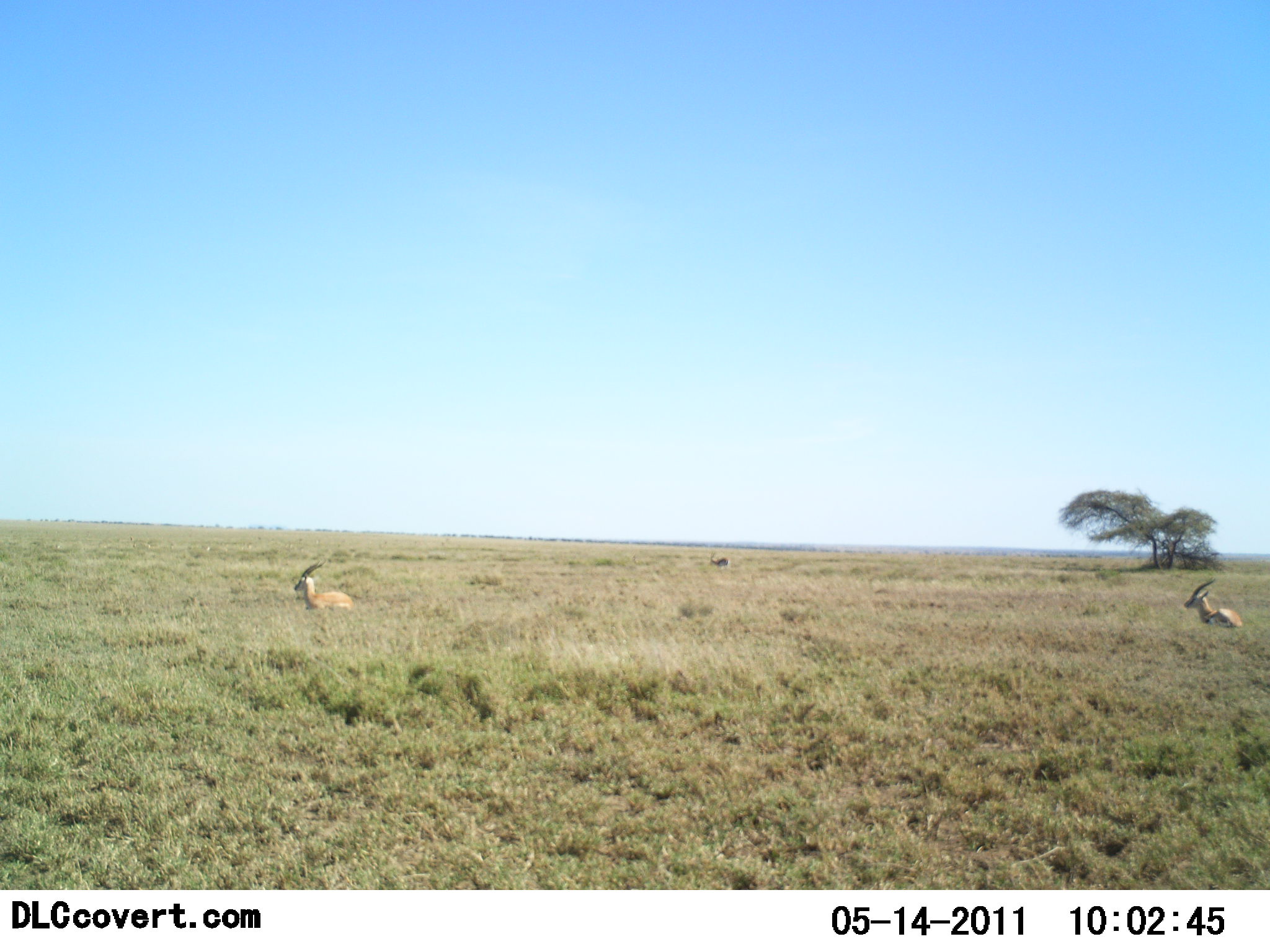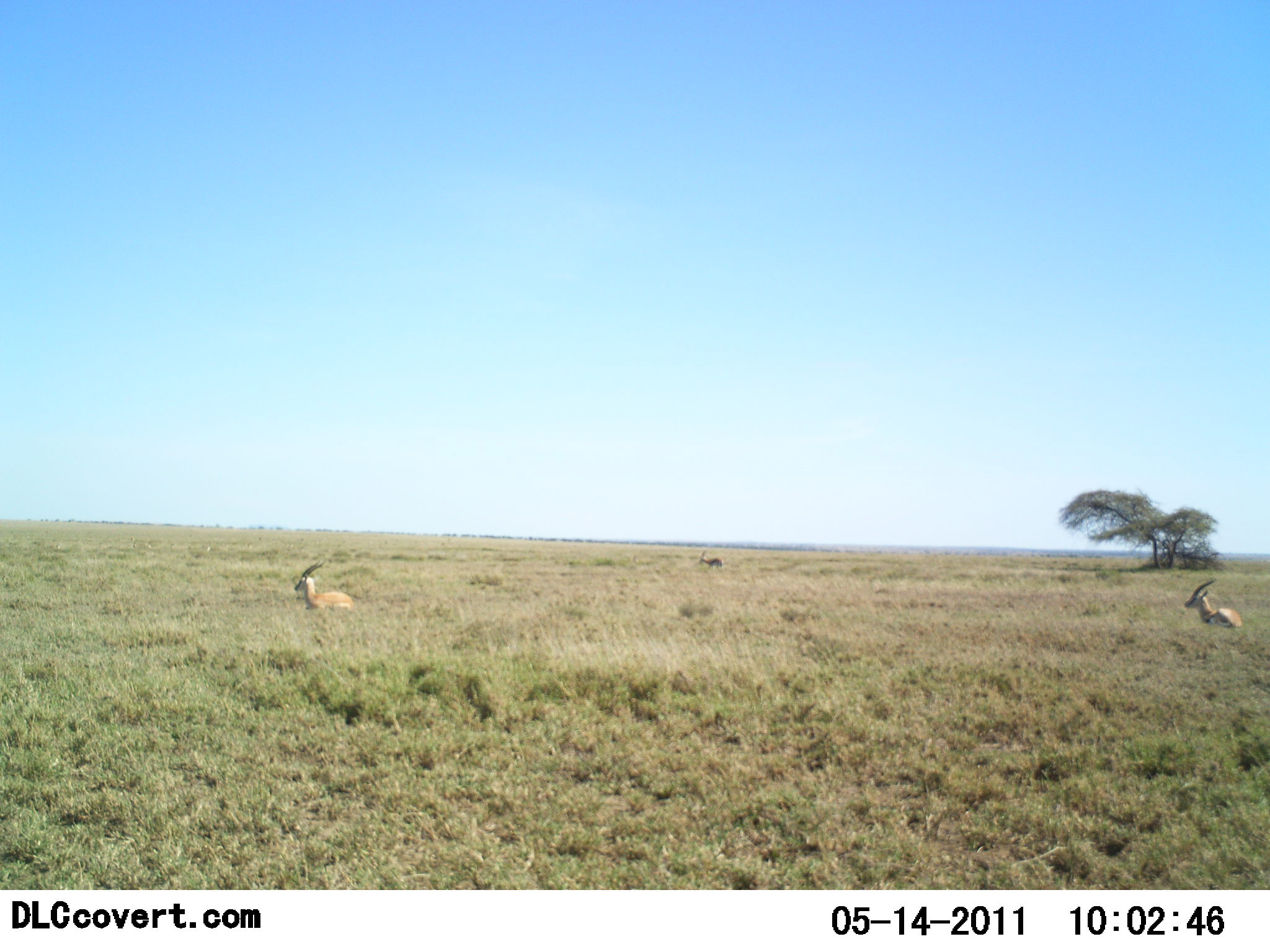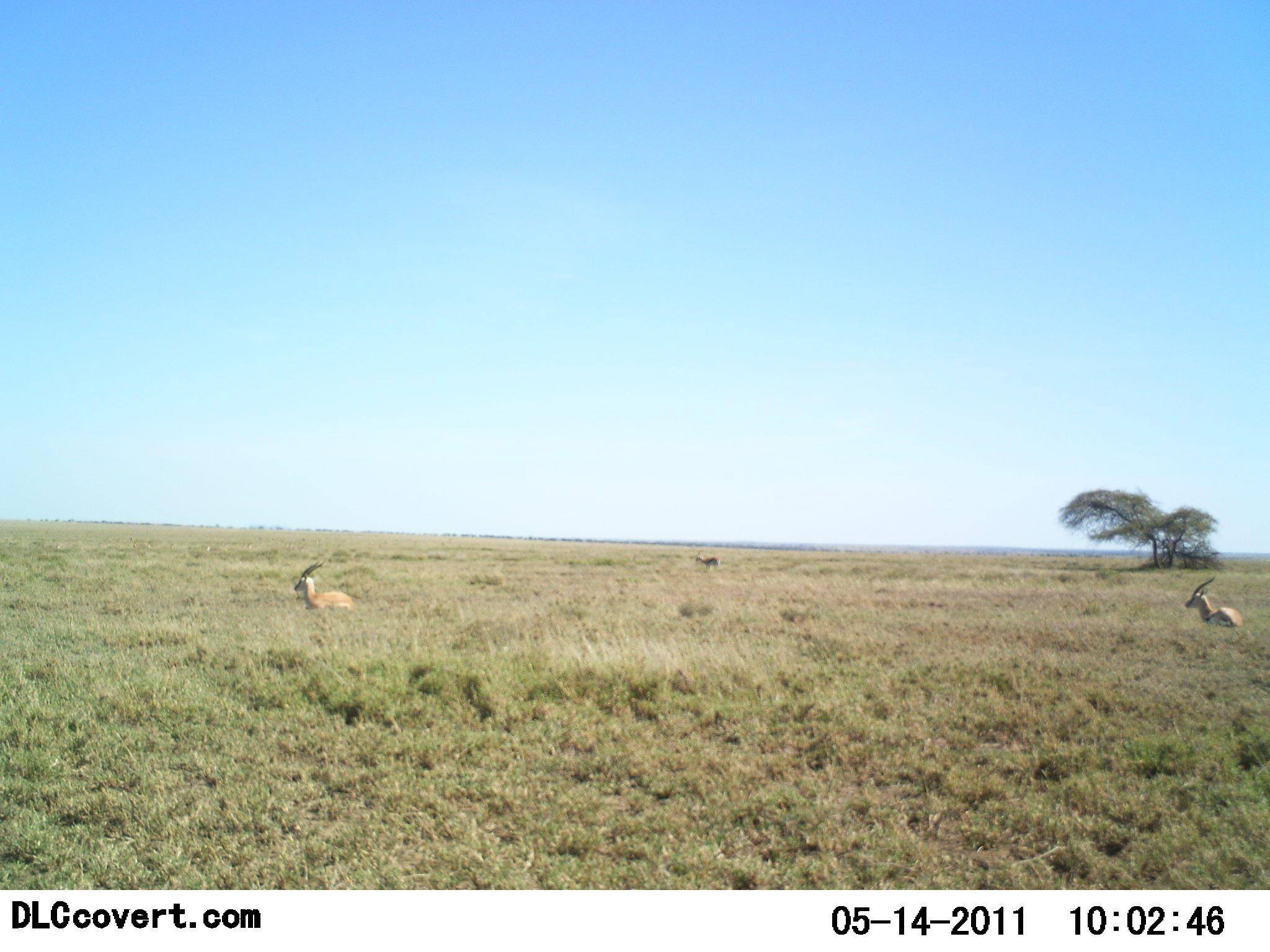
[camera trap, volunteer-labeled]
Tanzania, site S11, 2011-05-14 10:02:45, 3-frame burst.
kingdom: Animalia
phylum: Chordata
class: Mammalia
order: Artiodactyla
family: Bovidae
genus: Eudorcas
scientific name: Eudorcas thomsonii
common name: thomson's gazelle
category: gazellethomsons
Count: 3.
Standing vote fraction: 33%.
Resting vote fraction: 53%.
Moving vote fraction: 60%.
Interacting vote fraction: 0%.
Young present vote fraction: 0%.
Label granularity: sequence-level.